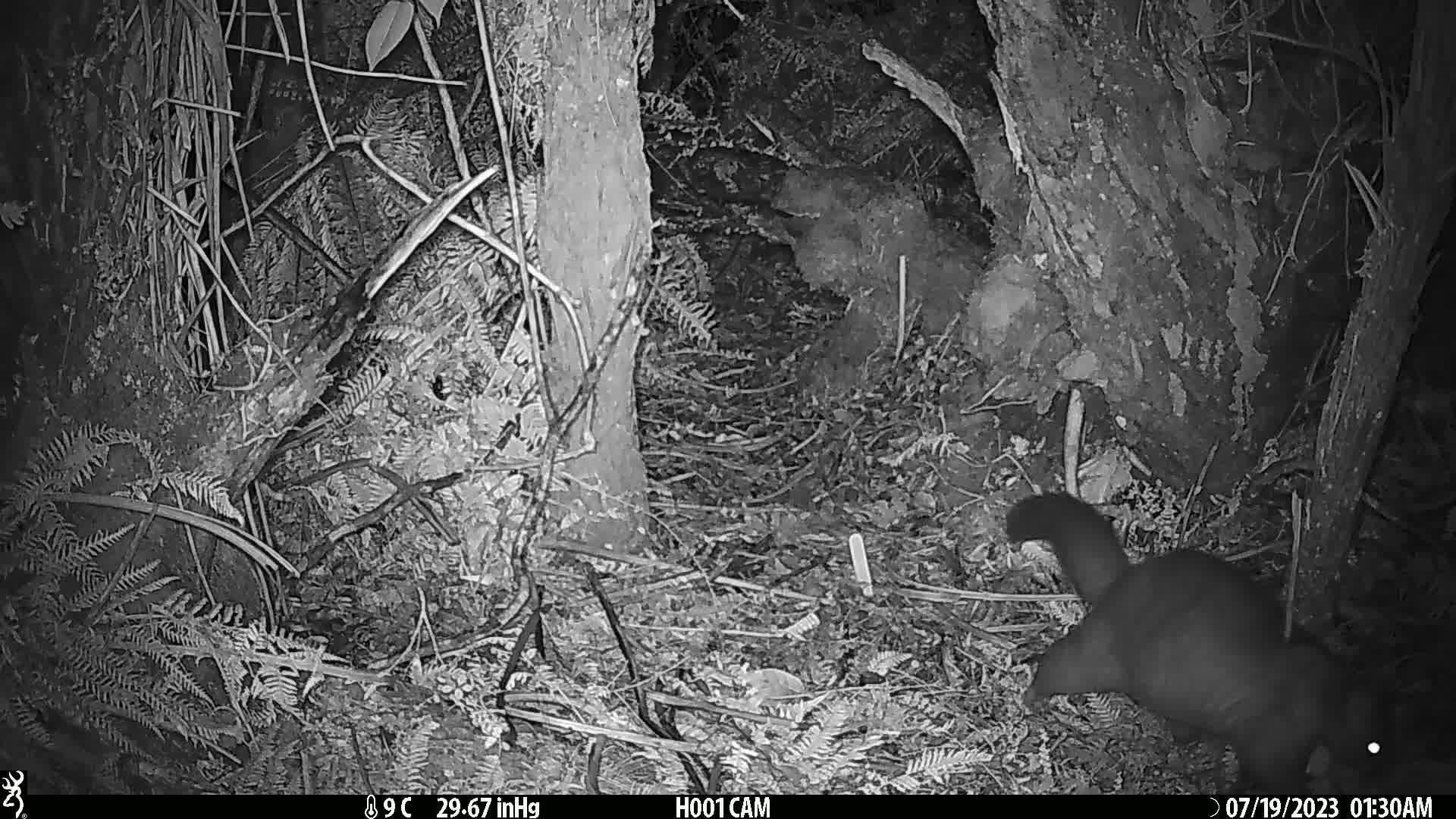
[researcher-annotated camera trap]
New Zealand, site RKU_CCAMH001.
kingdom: Animalia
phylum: Chordata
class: Mammalia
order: Diprotodontia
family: Phalangeridae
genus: Trichosurus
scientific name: Trichosurus vulpecula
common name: common brushtail possum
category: possum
Possum (common brushtail possum) (Trichosurus vulpecula).